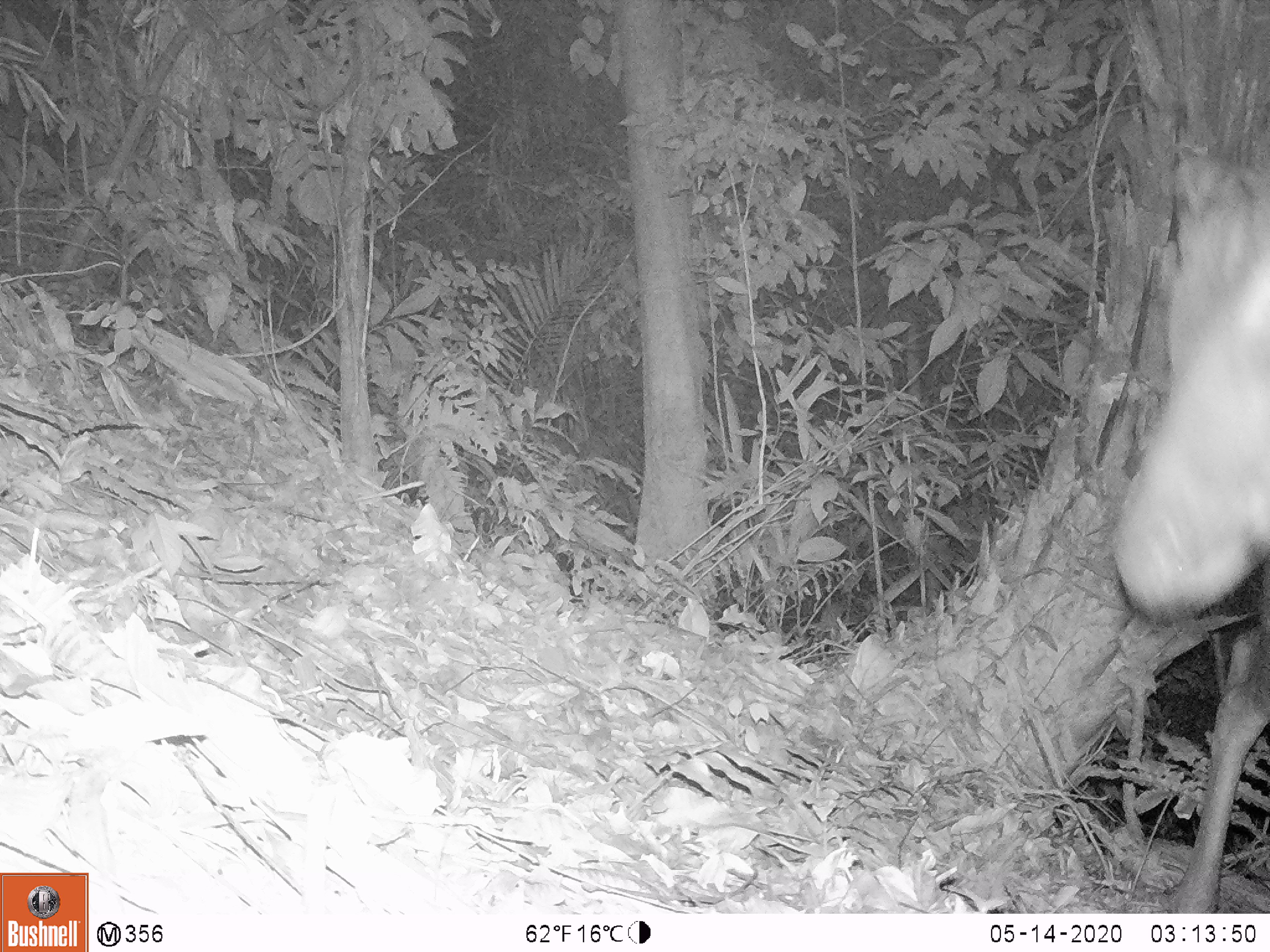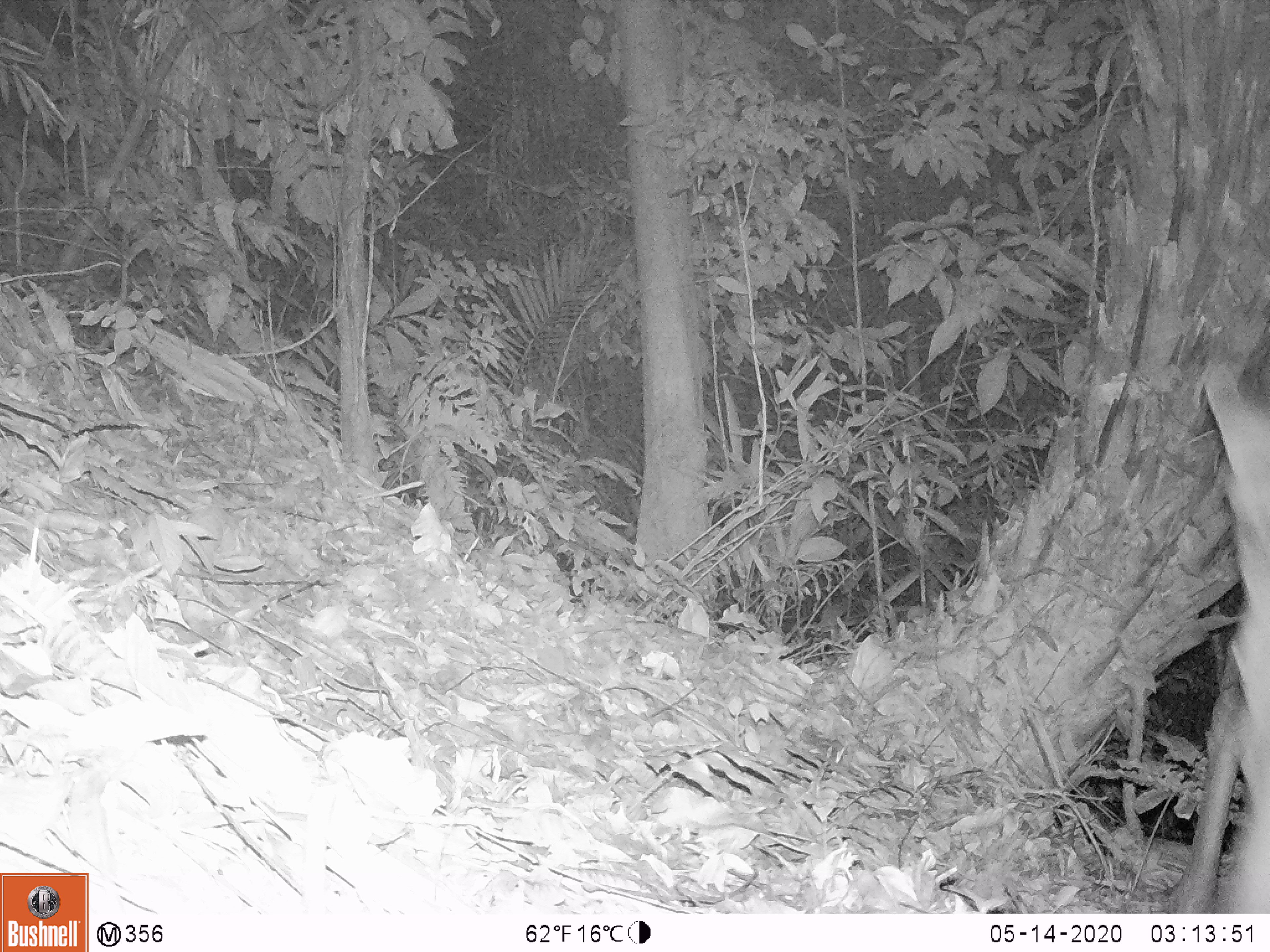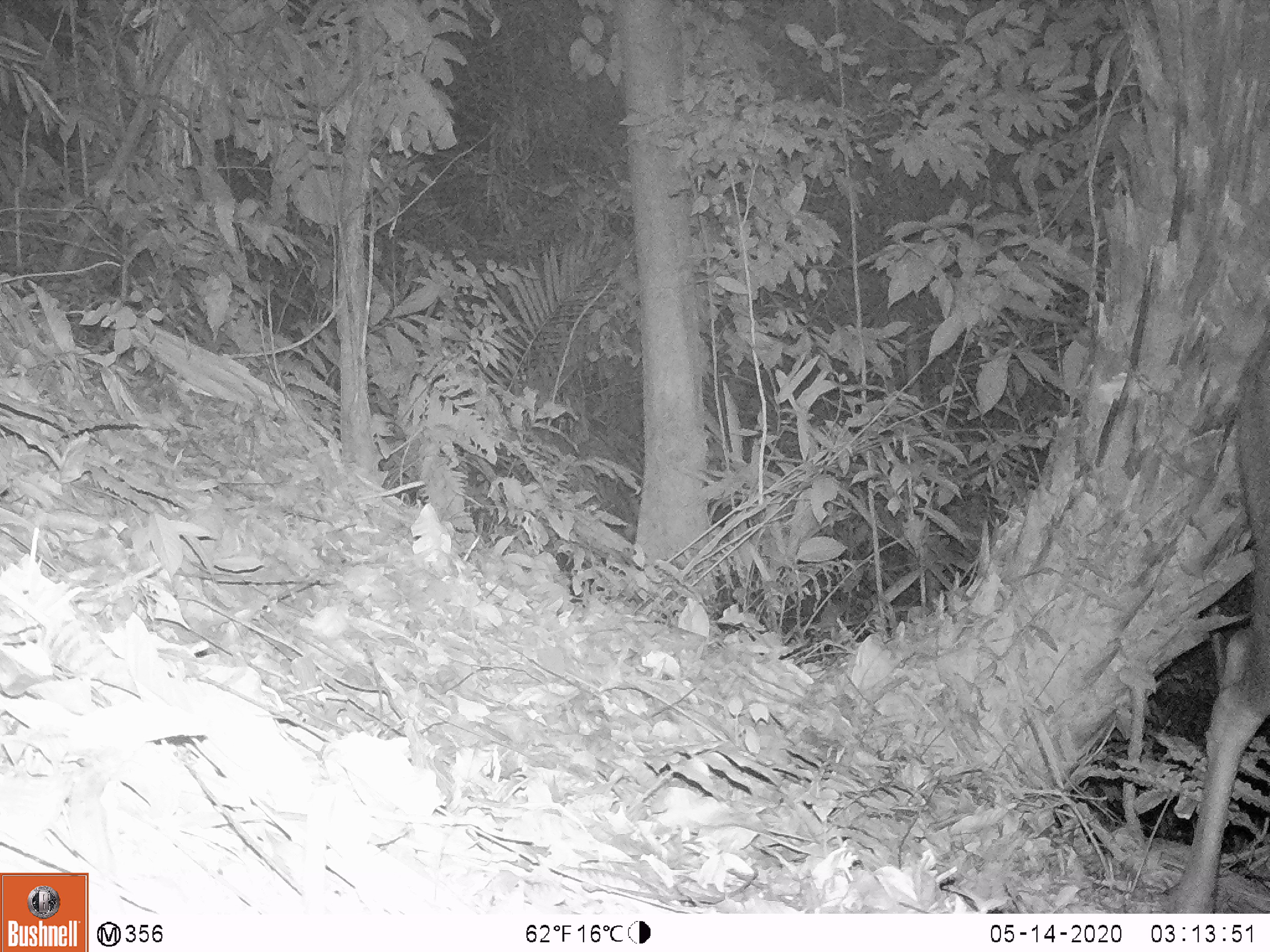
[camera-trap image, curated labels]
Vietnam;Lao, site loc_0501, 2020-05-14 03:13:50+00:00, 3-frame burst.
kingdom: Animalia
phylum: Chordata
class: Mammalia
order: Artiodactyla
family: Cervidae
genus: Rusa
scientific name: Rusa unicolor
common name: sambar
Sambar (Rusa unicolor). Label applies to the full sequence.